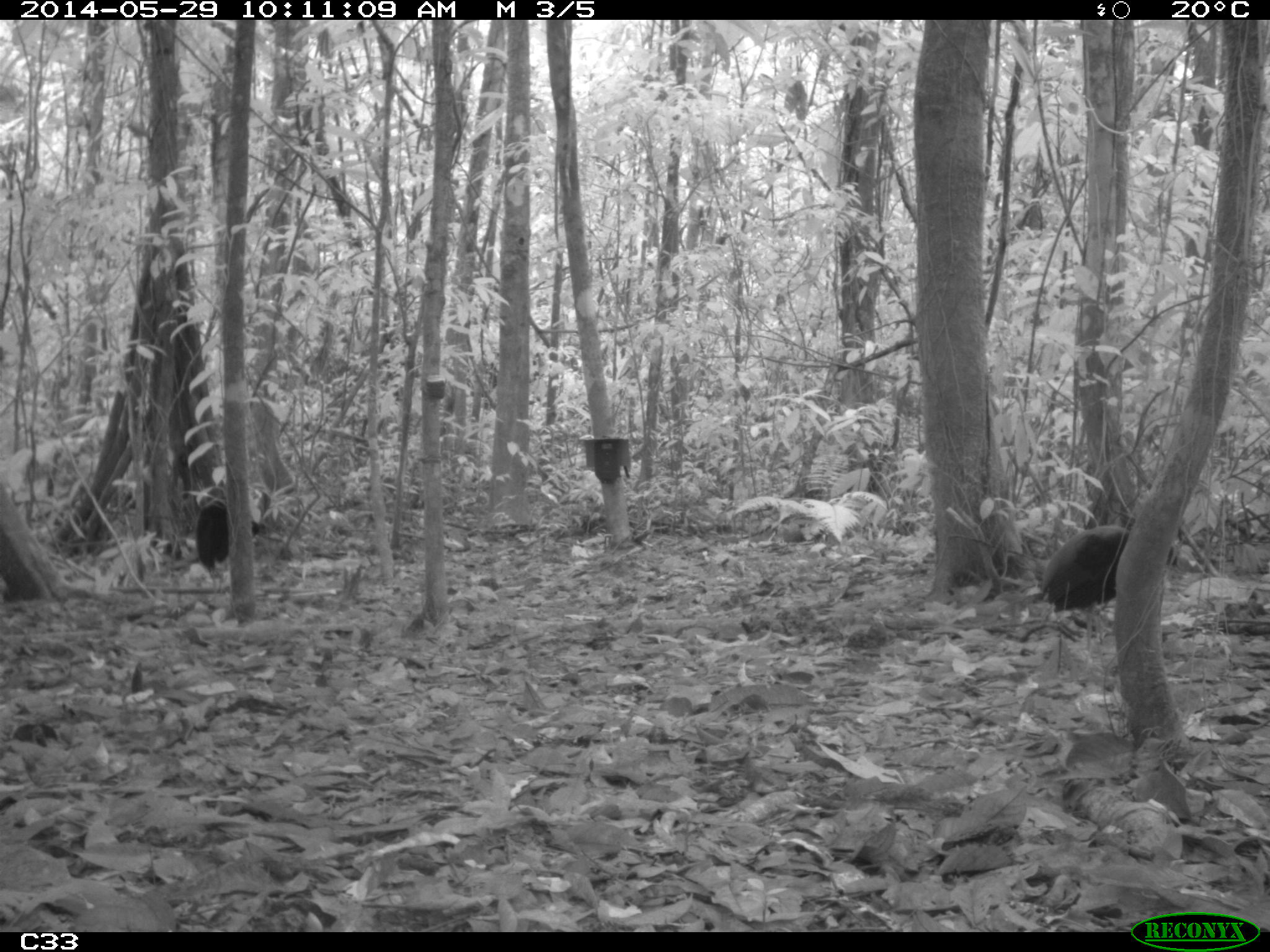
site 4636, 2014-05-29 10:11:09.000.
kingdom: Animalia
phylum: Chordata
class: Aves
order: Gruiformes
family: Psophiidae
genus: Psophia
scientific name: Psophia crepitans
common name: gray-winged trumpeter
Psophia crepitans (gray-winged trumpeter), count 5, age adult.